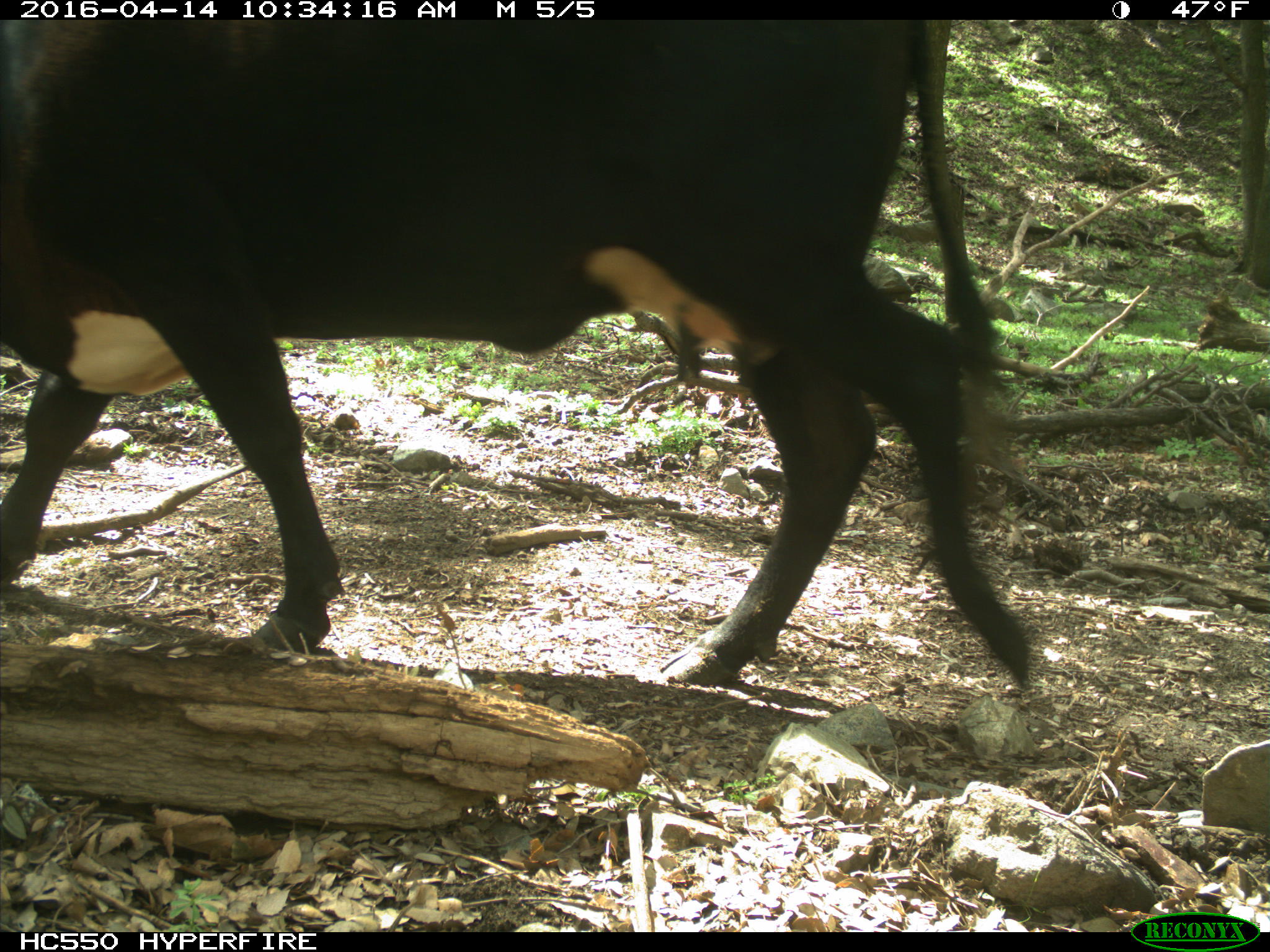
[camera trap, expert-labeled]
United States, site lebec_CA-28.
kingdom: Animalia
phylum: Chordata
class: Mammalia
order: Artiodactyla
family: Bovidae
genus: Bos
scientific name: Bos taurus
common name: domestic cow